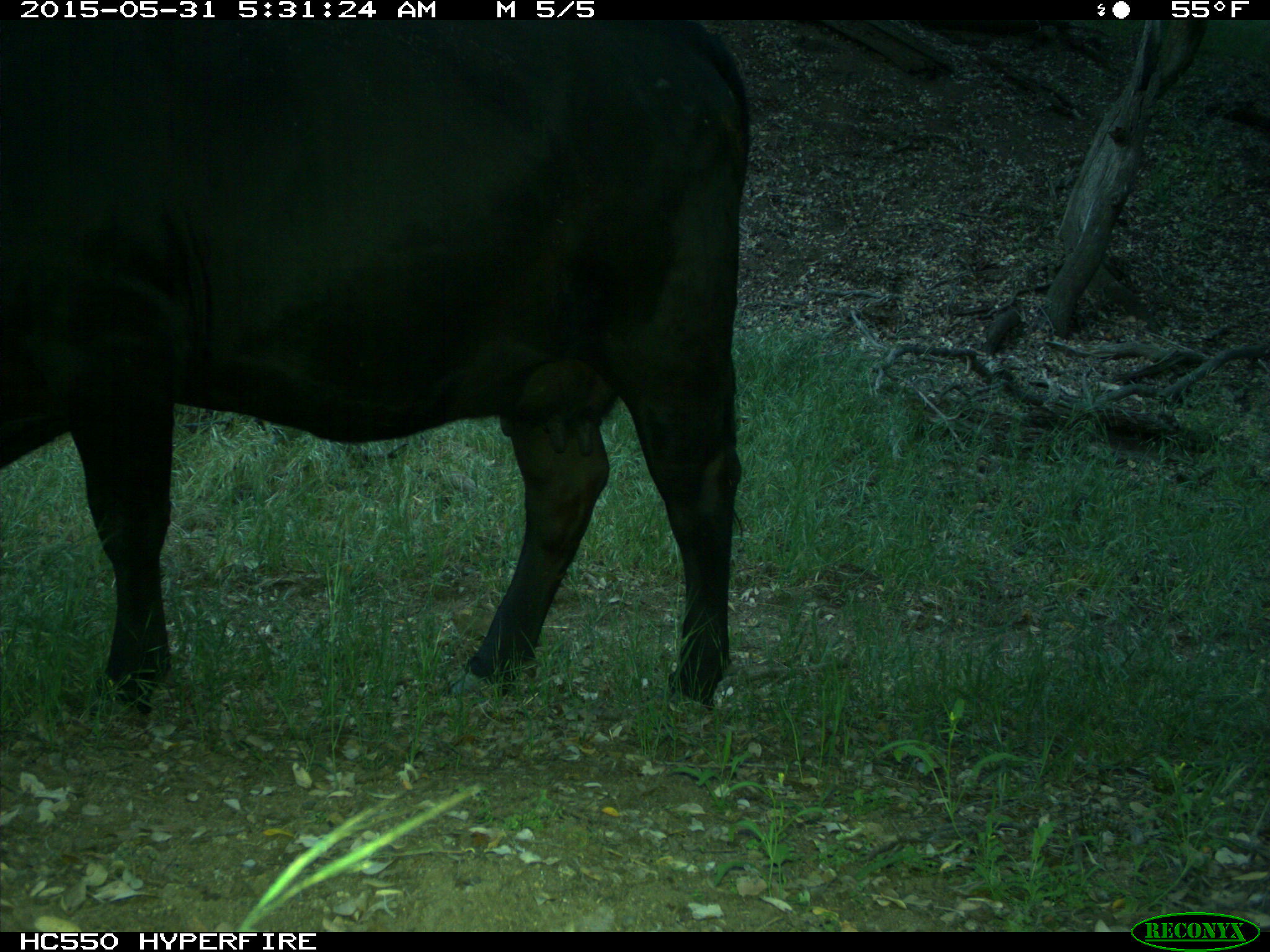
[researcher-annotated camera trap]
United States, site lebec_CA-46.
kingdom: Animalia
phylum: Chordata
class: Mammalia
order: Artiodactyla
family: Bovidae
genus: Bos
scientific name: Bos taurus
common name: domestic cow